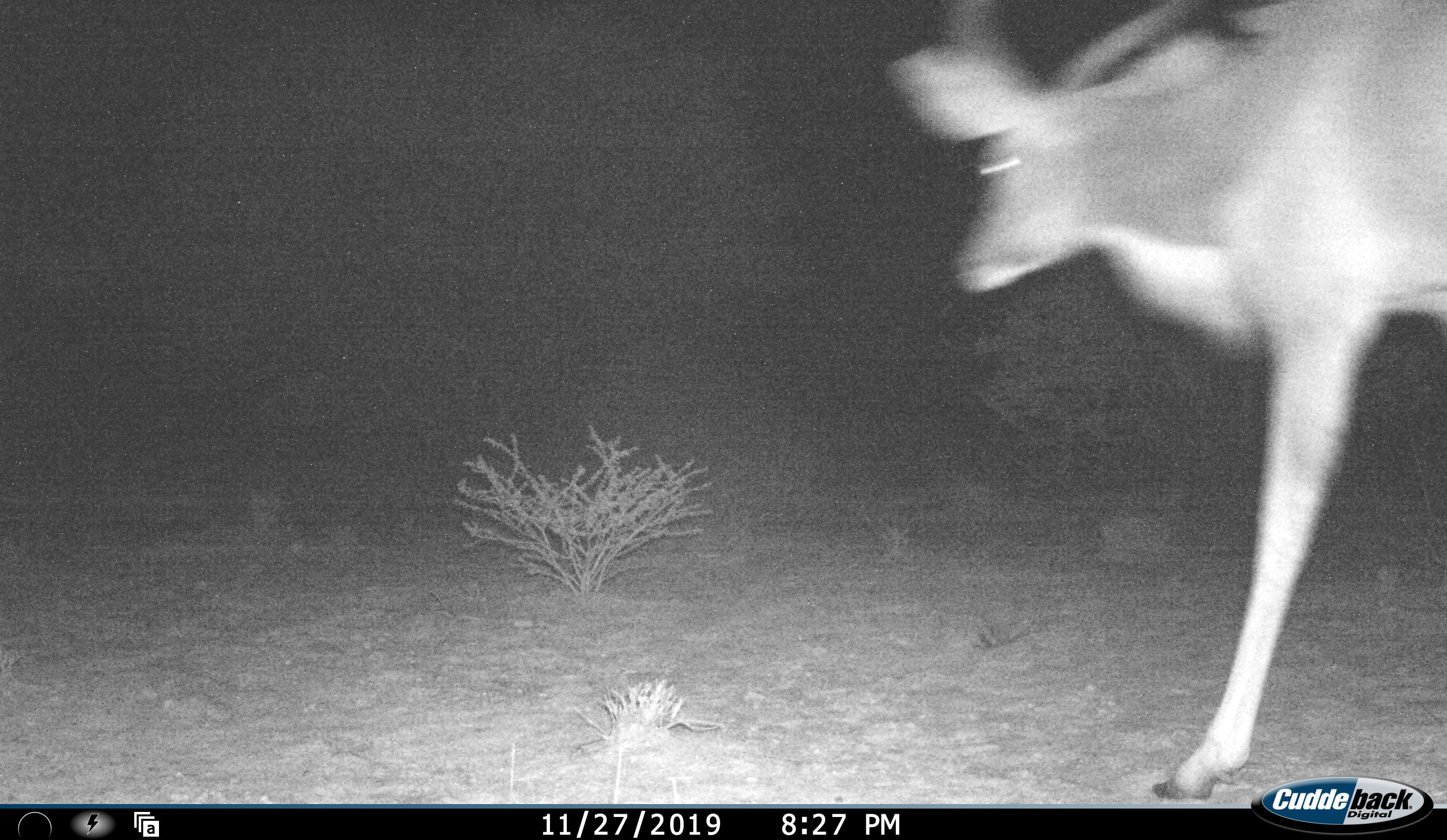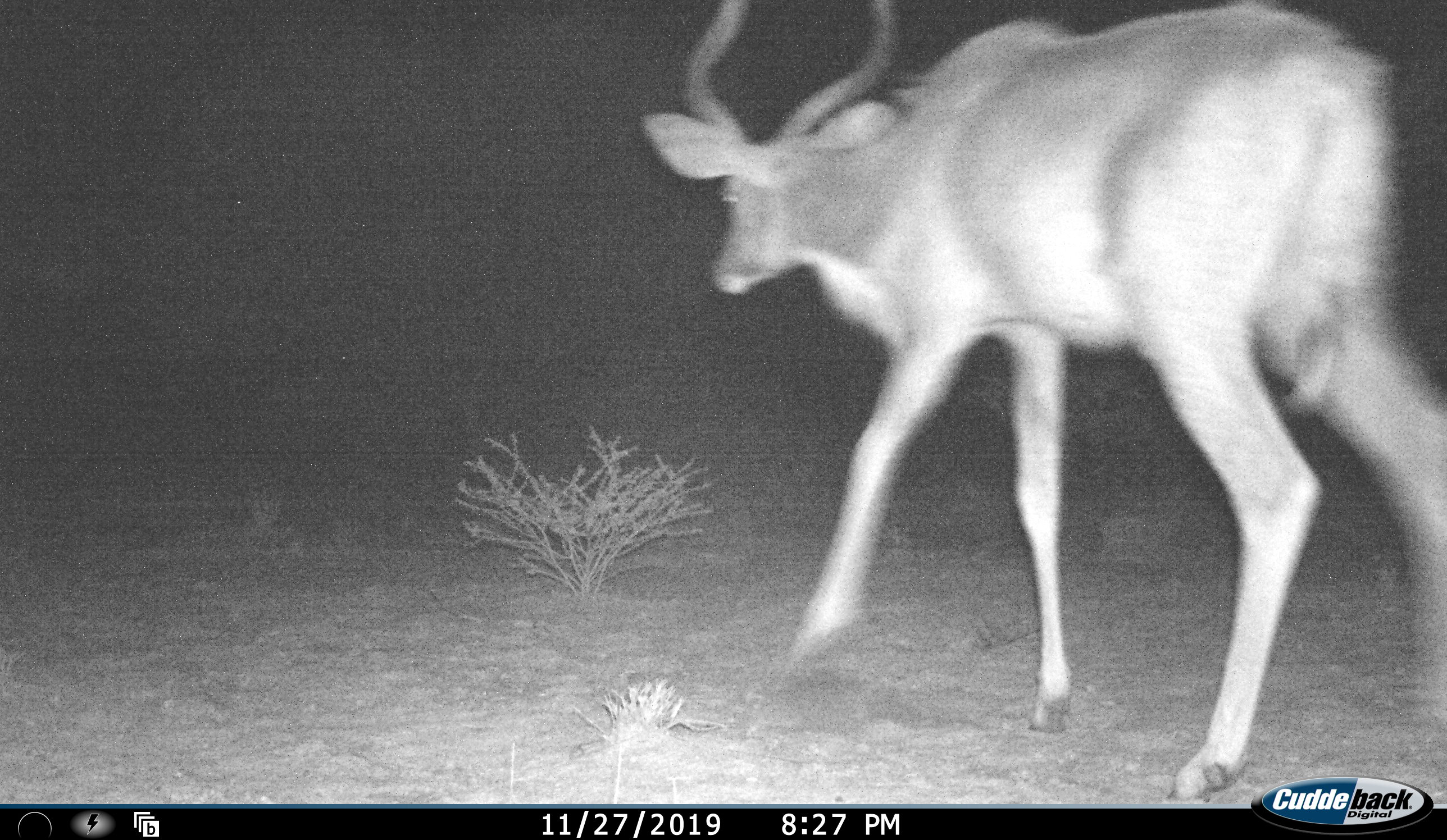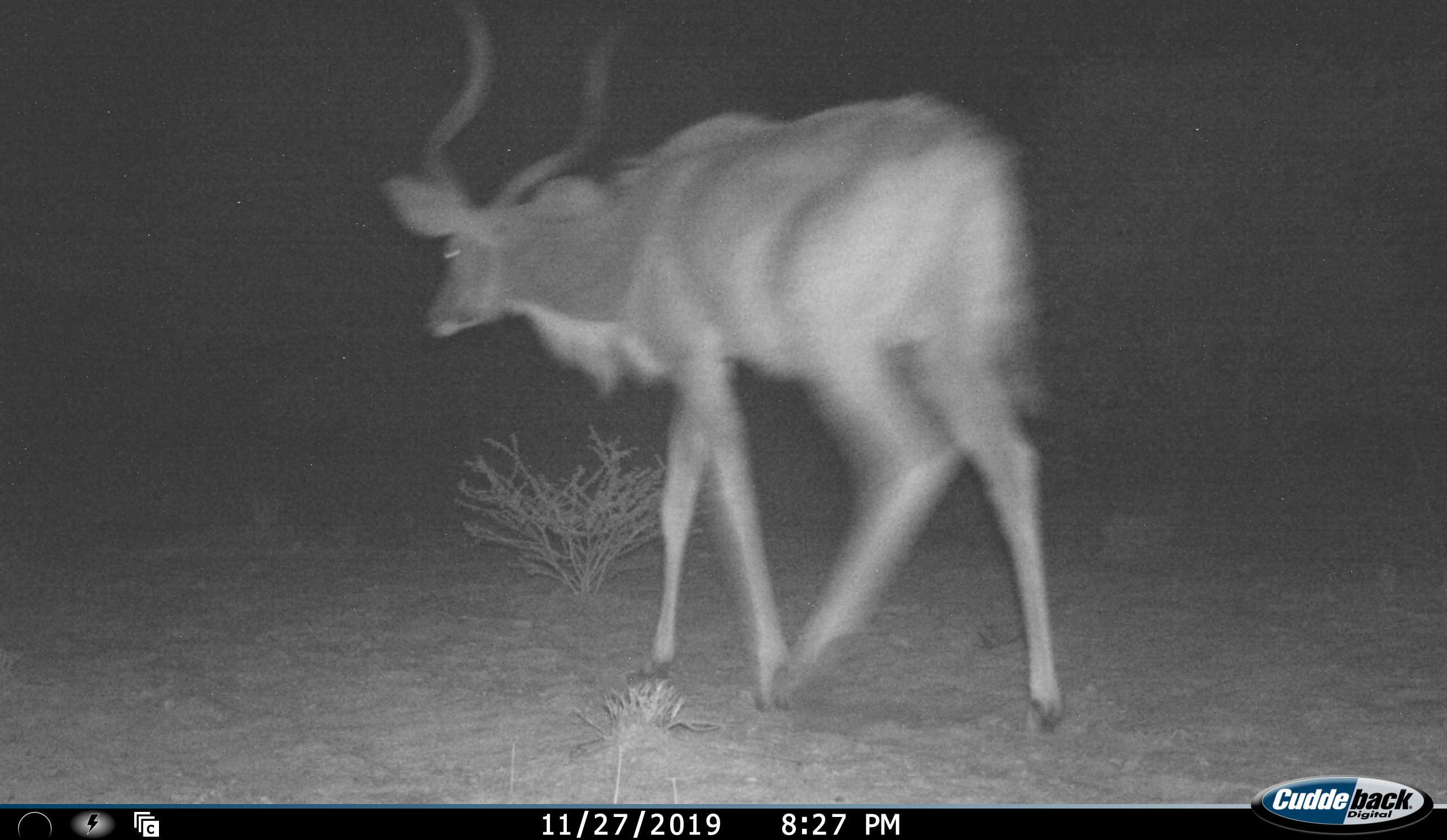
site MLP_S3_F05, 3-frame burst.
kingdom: Animalia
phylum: Chordata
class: Mammalia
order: Artiodactyla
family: Bovidae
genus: Tragelaphus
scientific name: Tragelaphus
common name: kudu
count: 1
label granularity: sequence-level